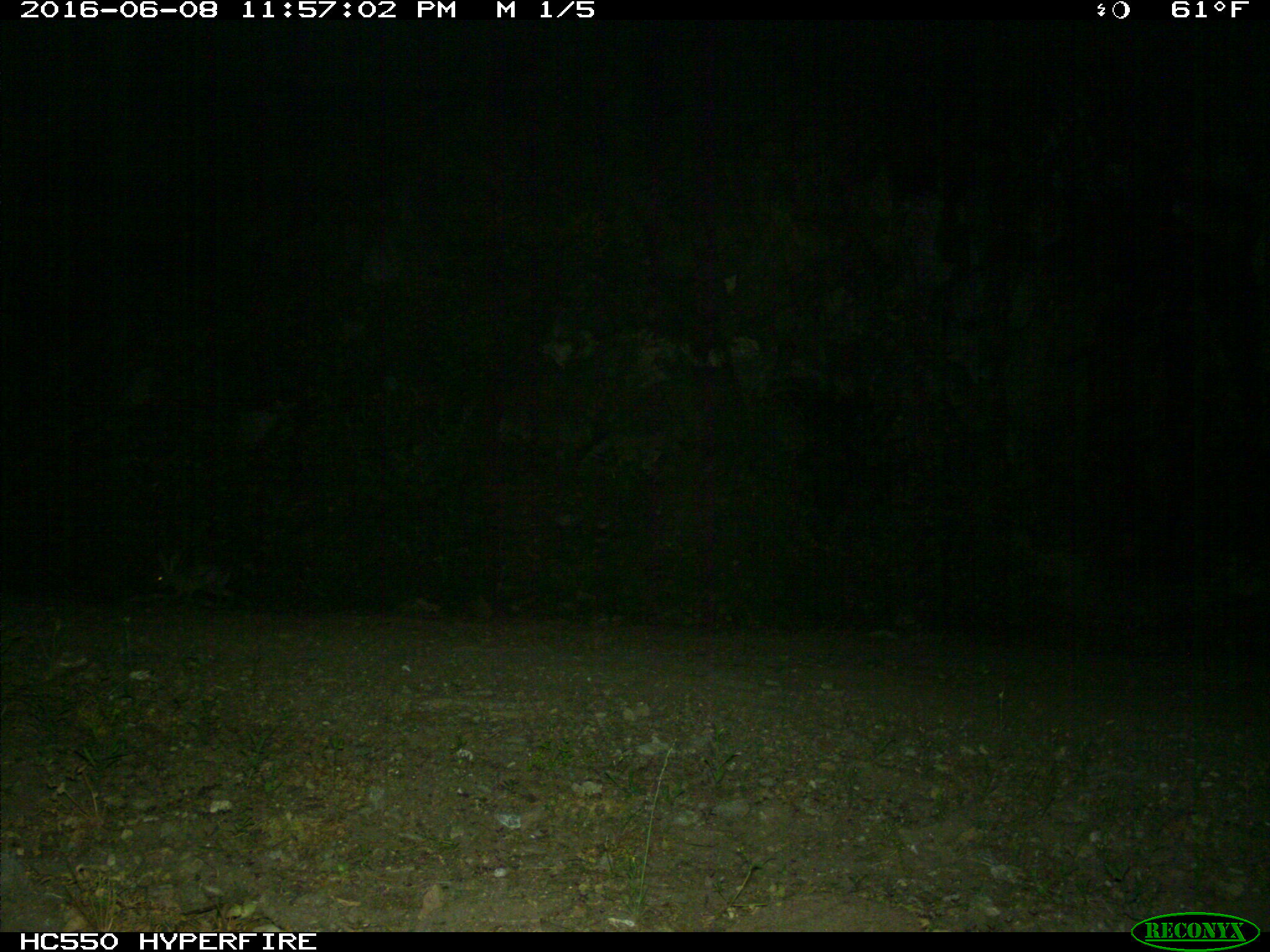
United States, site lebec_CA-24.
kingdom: Animalia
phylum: Chordata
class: Mammalia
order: Lagomorpha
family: Leporidae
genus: Lepus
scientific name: Lepus californicus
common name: black-tailed jackrabbit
Lepus californicus (black-tailed jackrabbit).